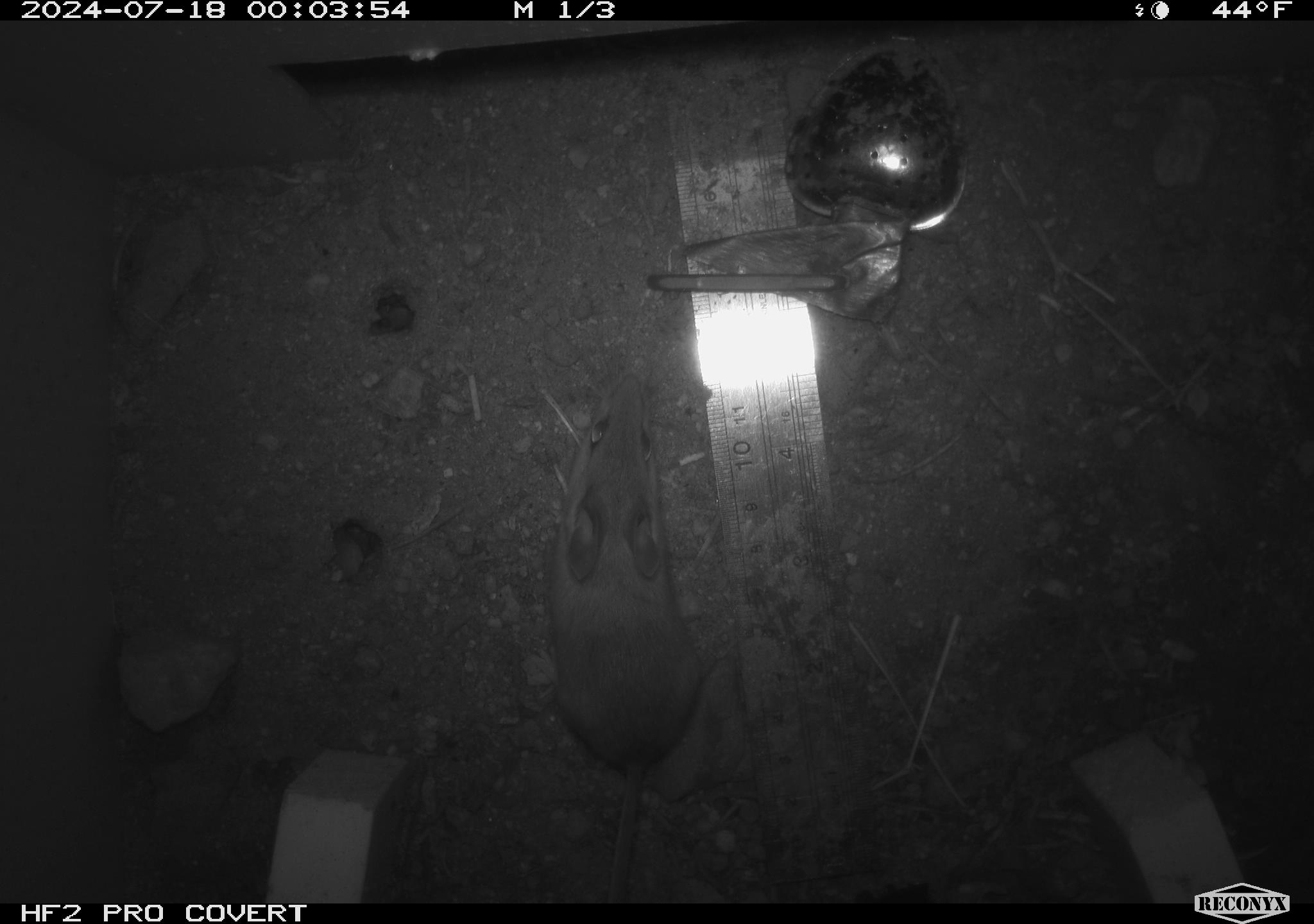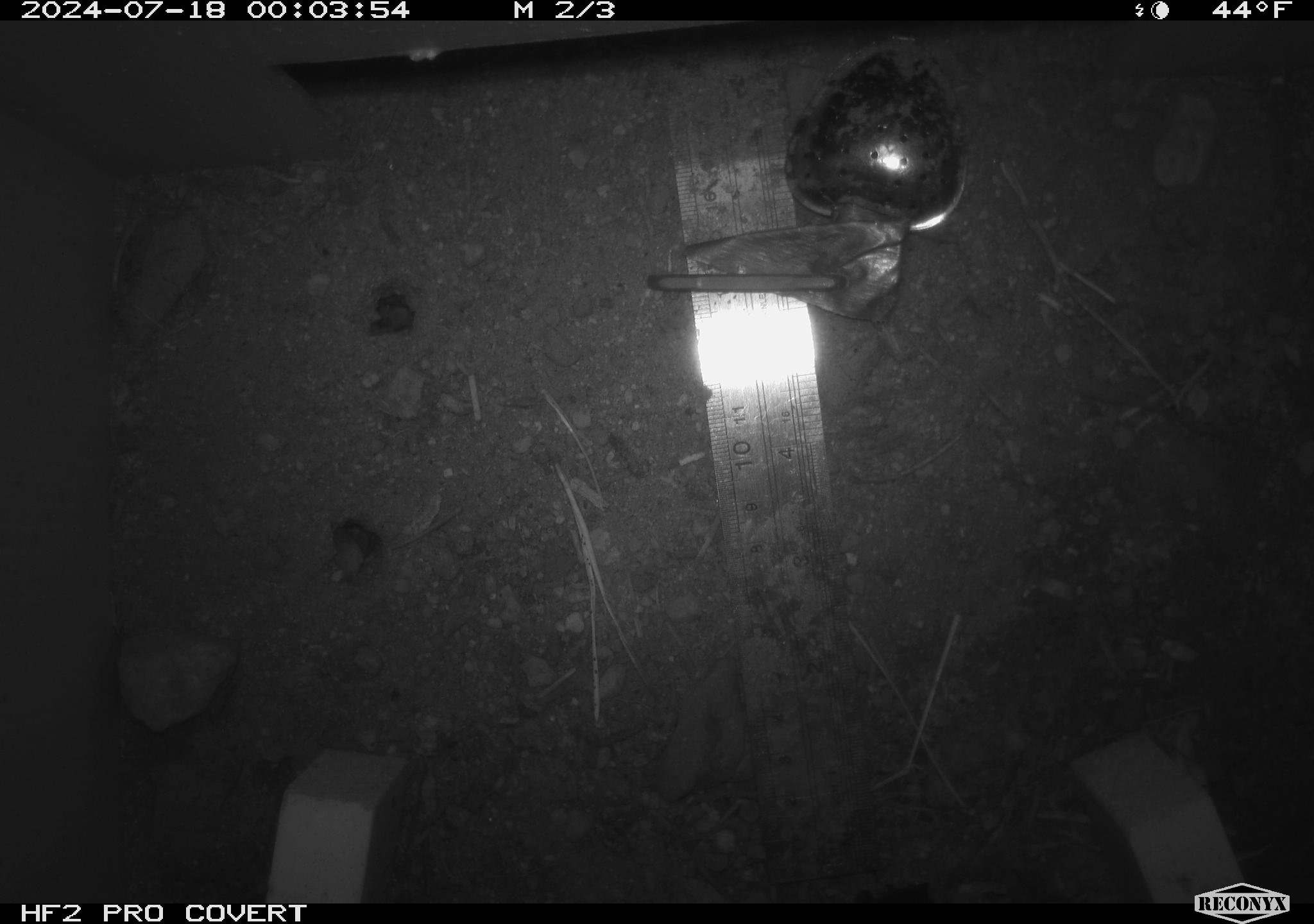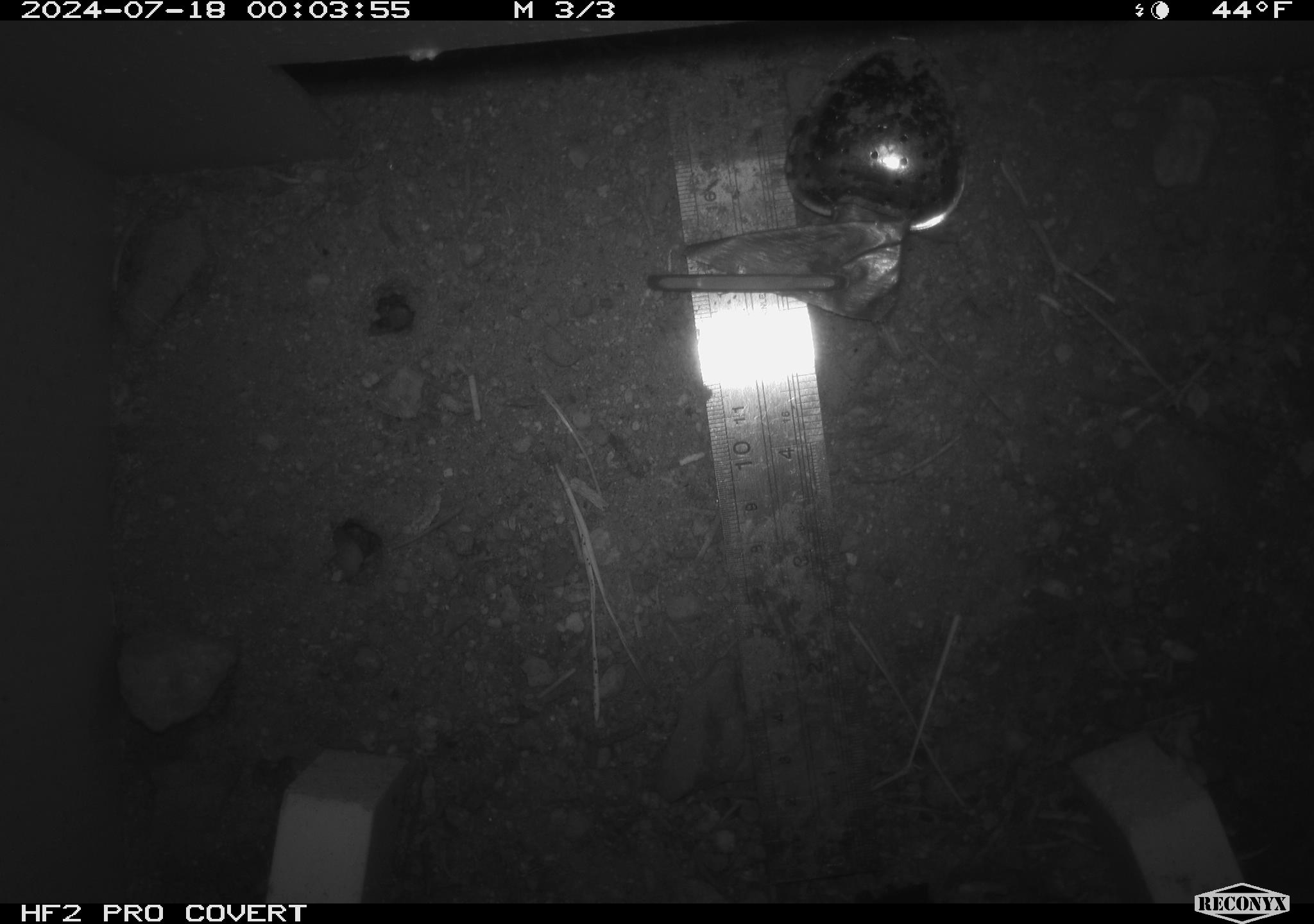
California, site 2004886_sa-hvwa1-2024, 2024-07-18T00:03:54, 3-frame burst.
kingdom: Animalia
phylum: Chordata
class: Mammalia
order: Rodentia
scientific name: Rodentia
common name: mouse species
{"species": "mouse species (Rodentia)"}